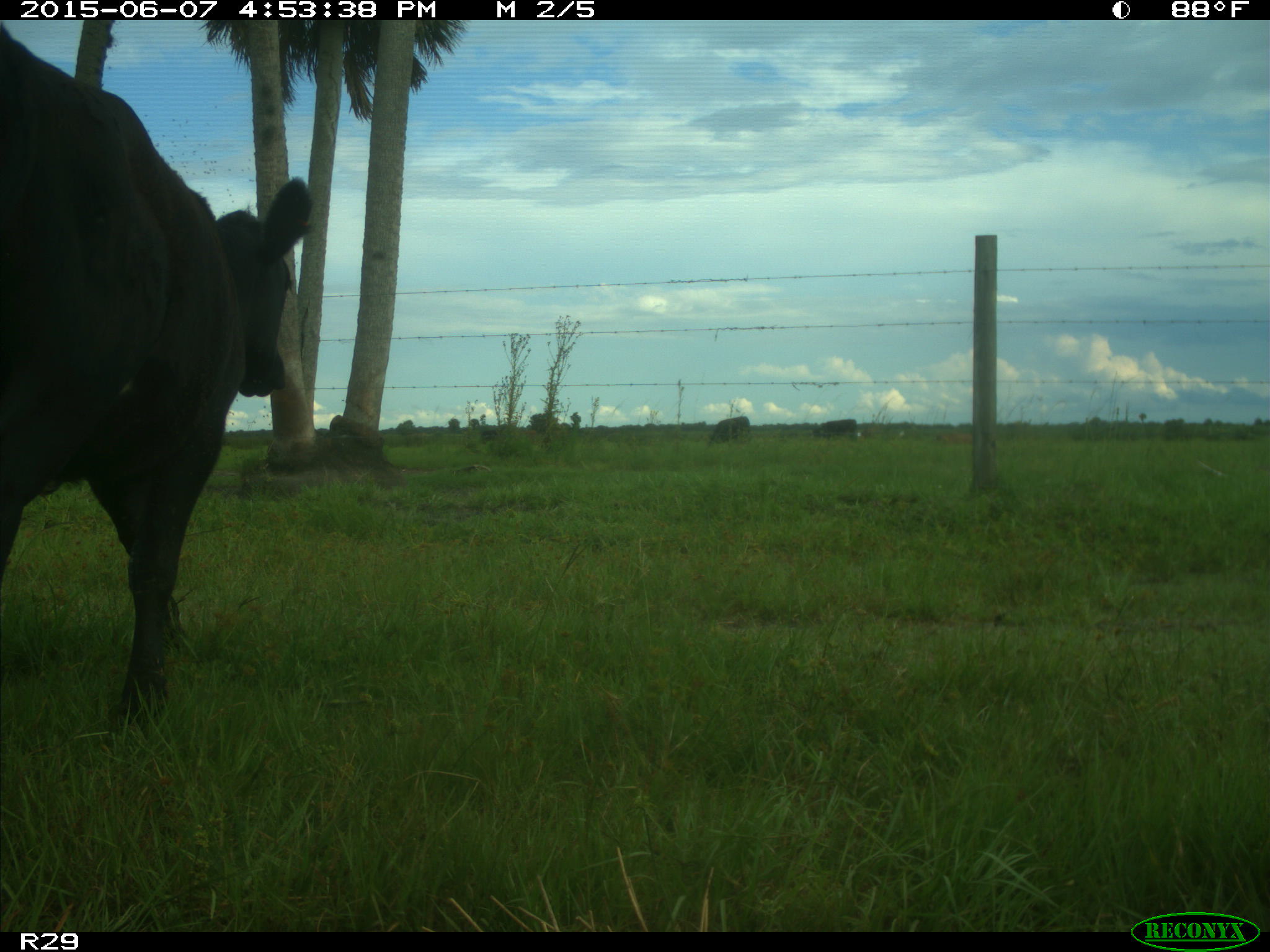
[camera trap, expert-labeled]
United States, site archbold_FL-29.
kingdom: Animalia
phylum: Chordata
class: Mammalia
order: Artiodactyla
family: Bovidae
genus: Bos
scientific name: Bos taurus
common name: domestic cow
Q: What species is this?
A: Bos taurus (domestic cow).